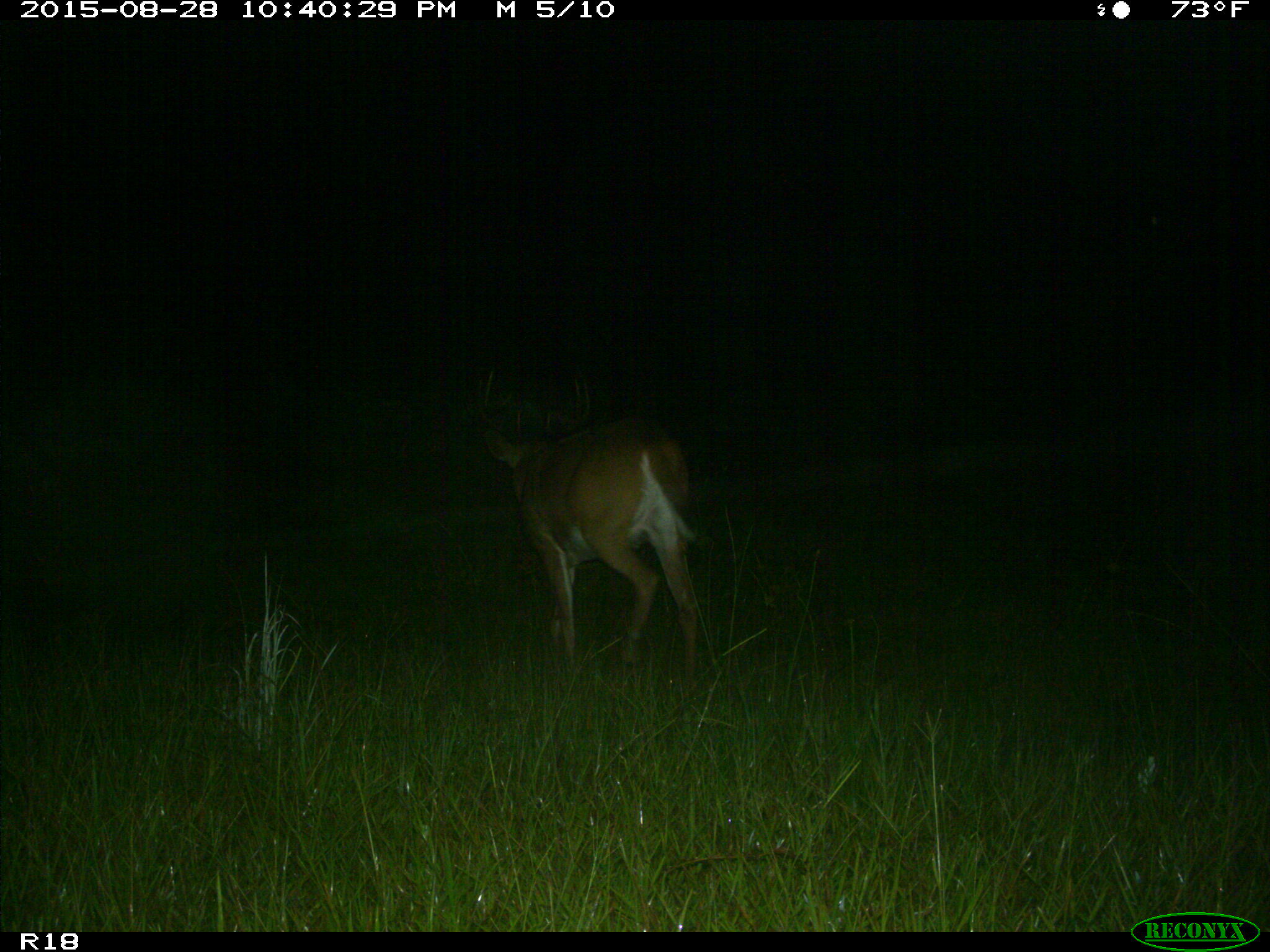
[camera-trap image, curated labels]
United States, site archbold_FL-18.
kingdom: Animalia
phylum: Chordata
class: Mammalia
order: Artiodactyla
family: Cervidae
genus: Odocoileus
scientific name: Odocoileus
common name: deer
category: unidentified deer